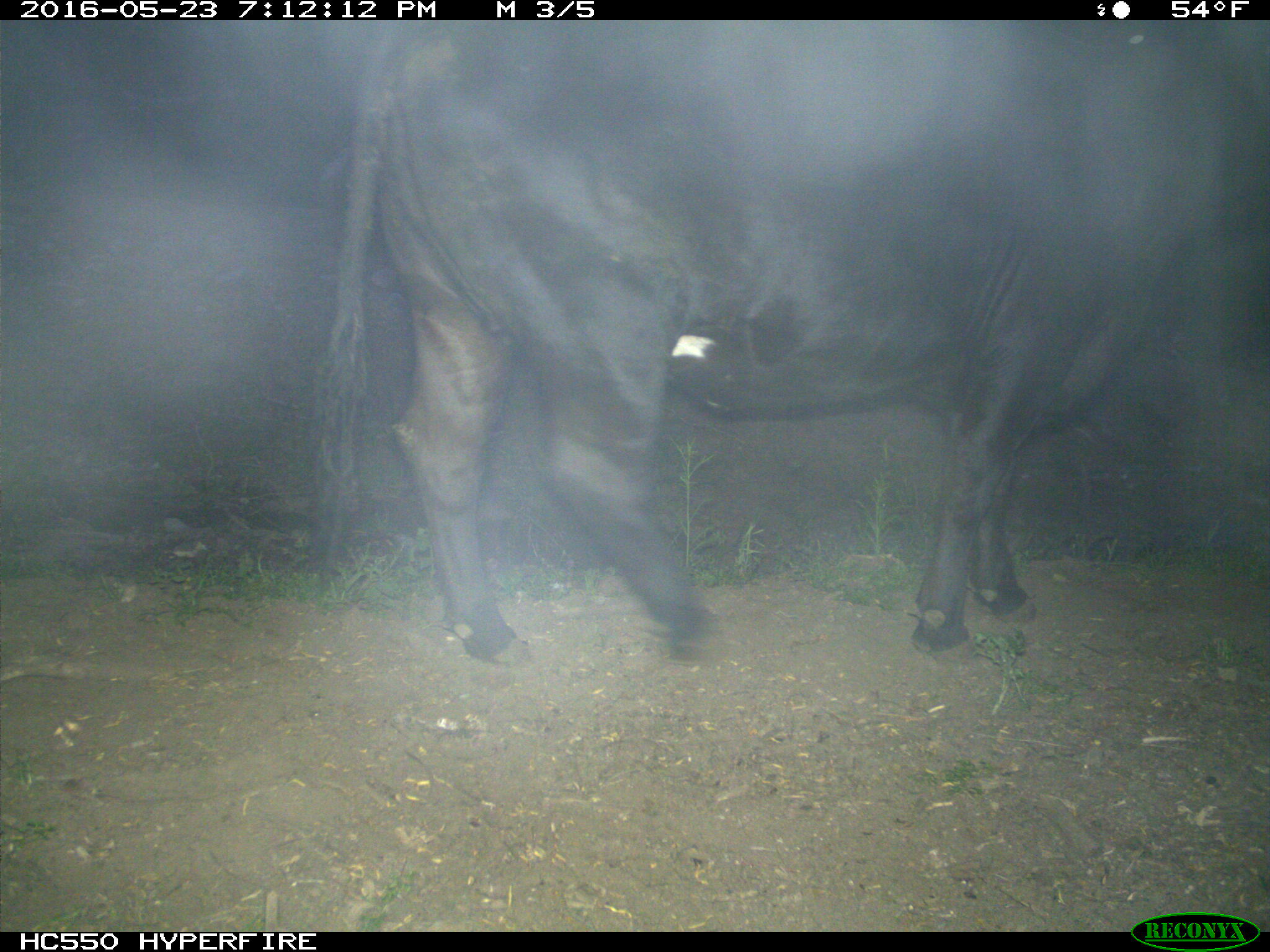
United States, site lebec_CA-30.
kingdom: Animalia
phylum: Chordata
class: Mammalia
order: Artiodactyla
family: Bovidae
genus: Bos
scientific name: Bos taurus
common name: domestic cow